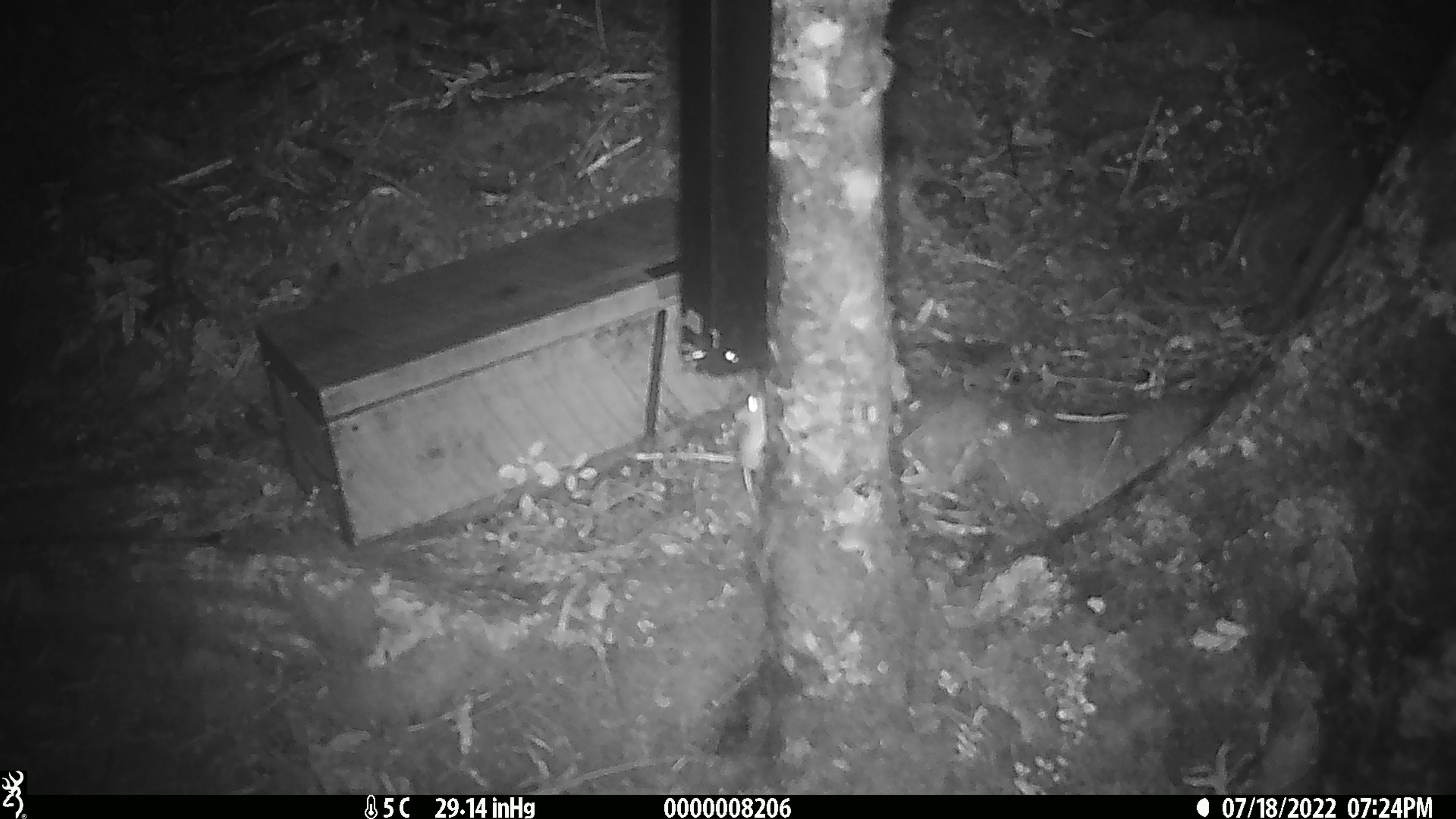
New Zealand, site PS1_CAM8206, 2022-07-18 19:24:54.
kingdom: Animalia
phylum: Chordata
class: Mammalia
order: Rodentia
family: Muridae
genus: Mus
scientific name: Mus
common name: mouse